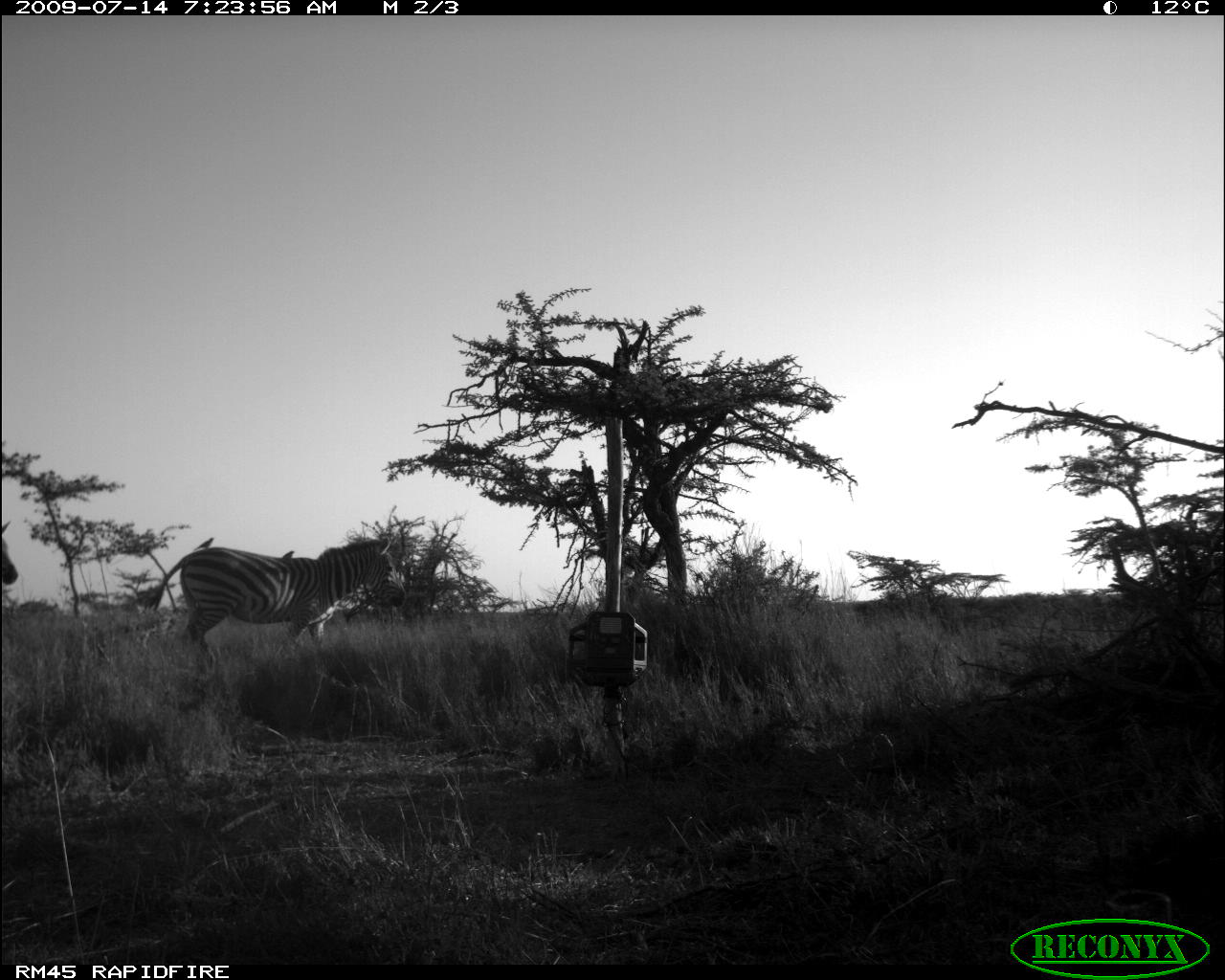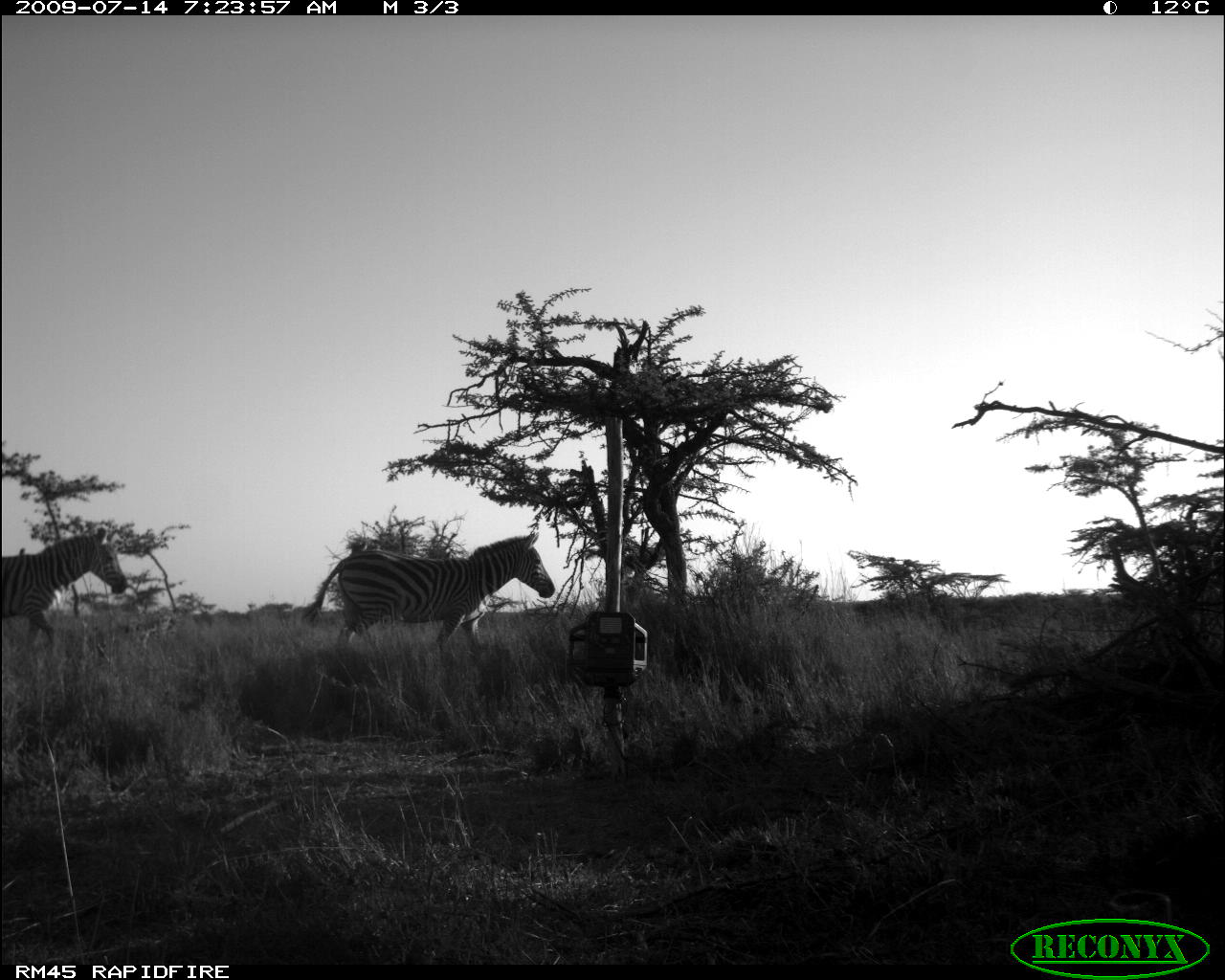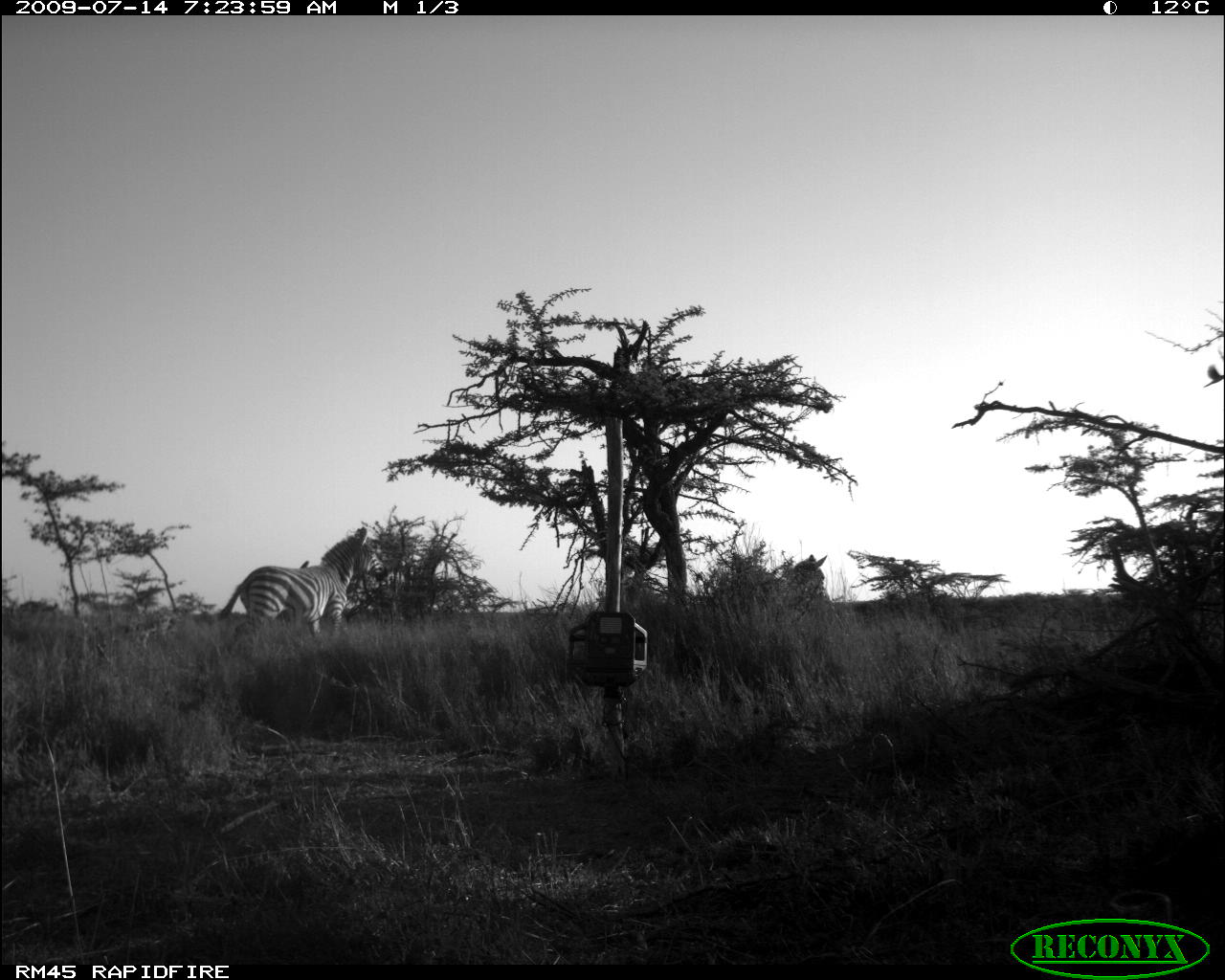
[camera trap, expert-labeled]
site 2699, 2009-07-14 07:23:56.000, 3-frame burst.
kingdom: Animalia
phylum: Chordata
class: Mammalia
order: Perissodactyla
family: Equidae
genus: Equus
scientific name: Equus quagga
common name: plains zebra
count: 2